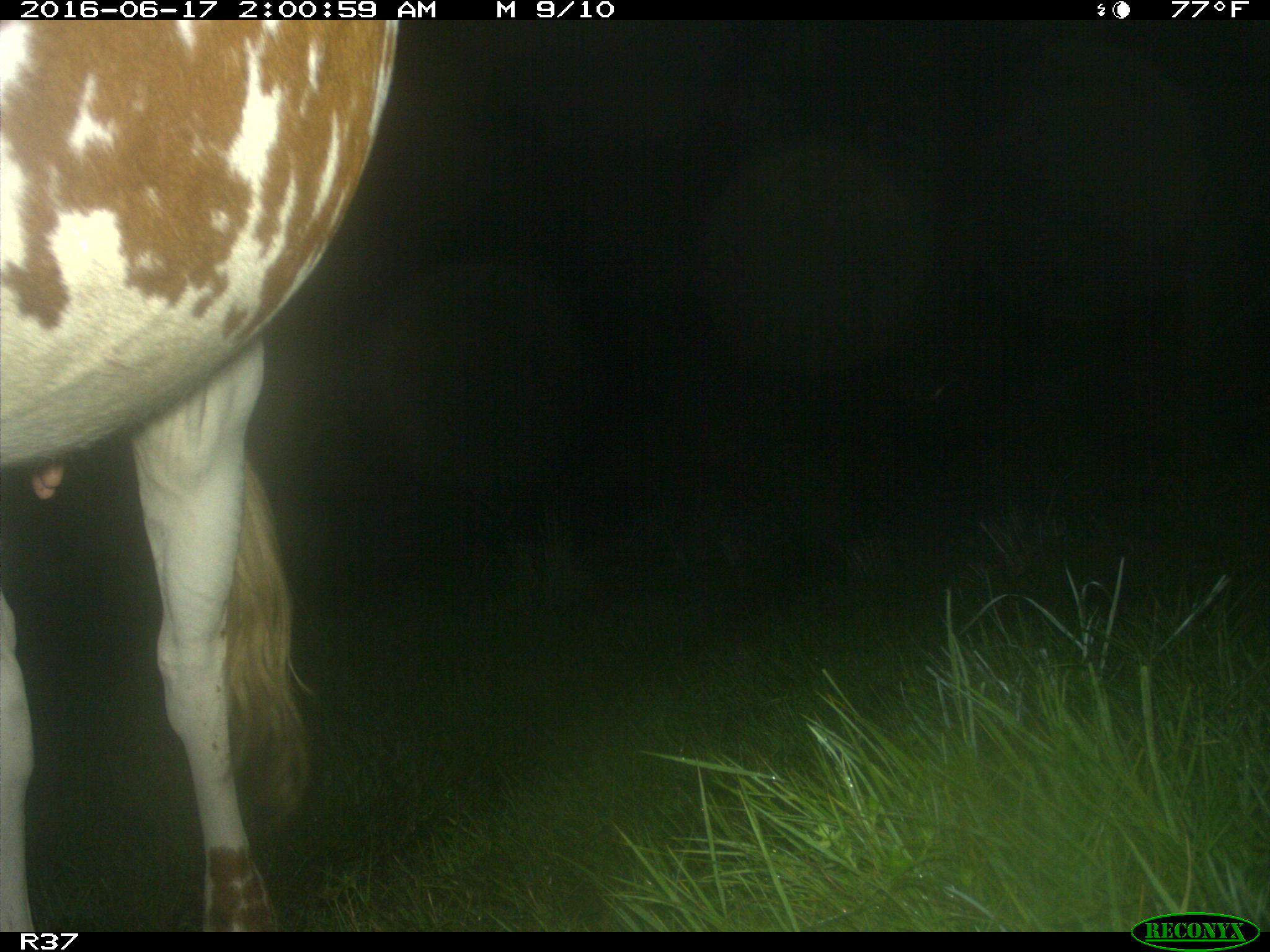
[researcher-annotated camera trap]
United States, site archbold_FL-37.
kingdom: Animalia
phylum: Chordata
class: Mammalia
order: Artiodactyla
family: Bovidae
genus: Bos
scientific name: Bos taurus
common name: domestic cow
Bos taurus (domestic cow).